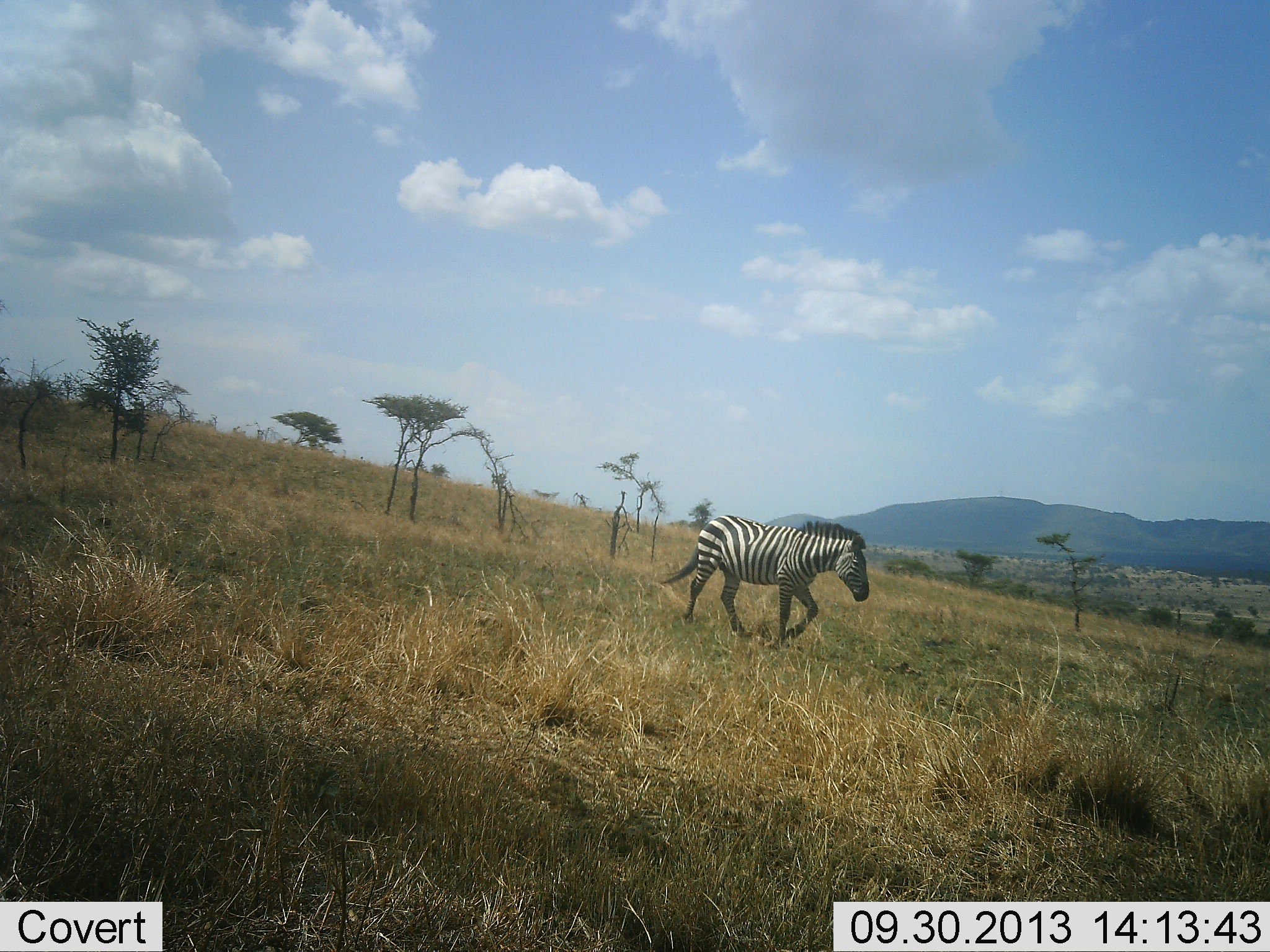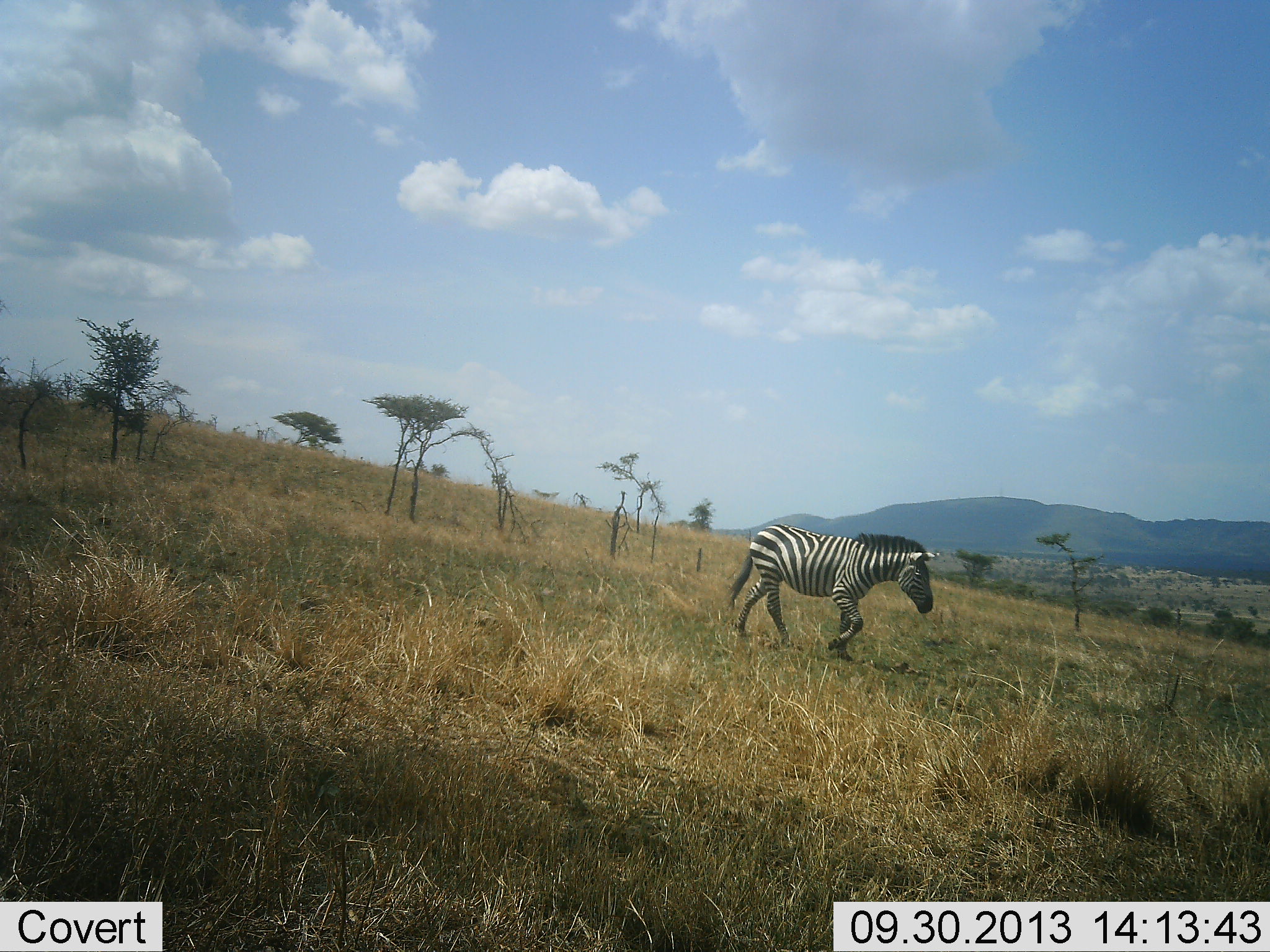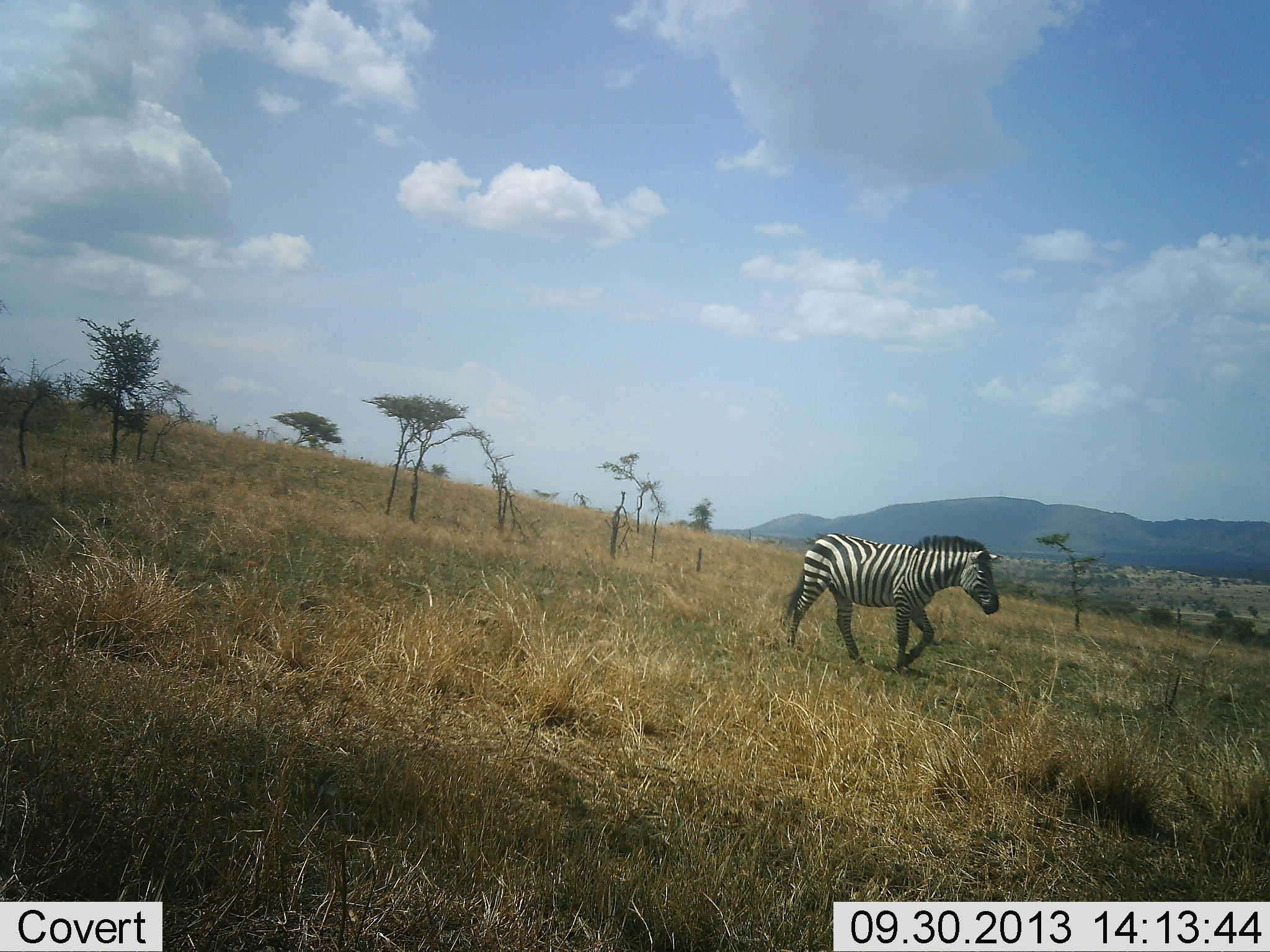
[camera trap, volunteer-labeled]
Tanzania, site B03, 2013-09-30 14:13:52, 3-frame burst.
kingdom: Animalia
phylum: Chordata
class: Mammalia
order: Perissodactyla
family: Equidae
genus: Equus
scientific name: Equus quagga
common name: plains zebra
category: zebra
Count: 1.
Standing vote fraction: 0%.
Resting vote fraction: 0%.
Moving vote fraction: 100%.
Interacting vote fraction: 0%.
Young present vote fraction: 0%.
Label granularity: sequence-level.